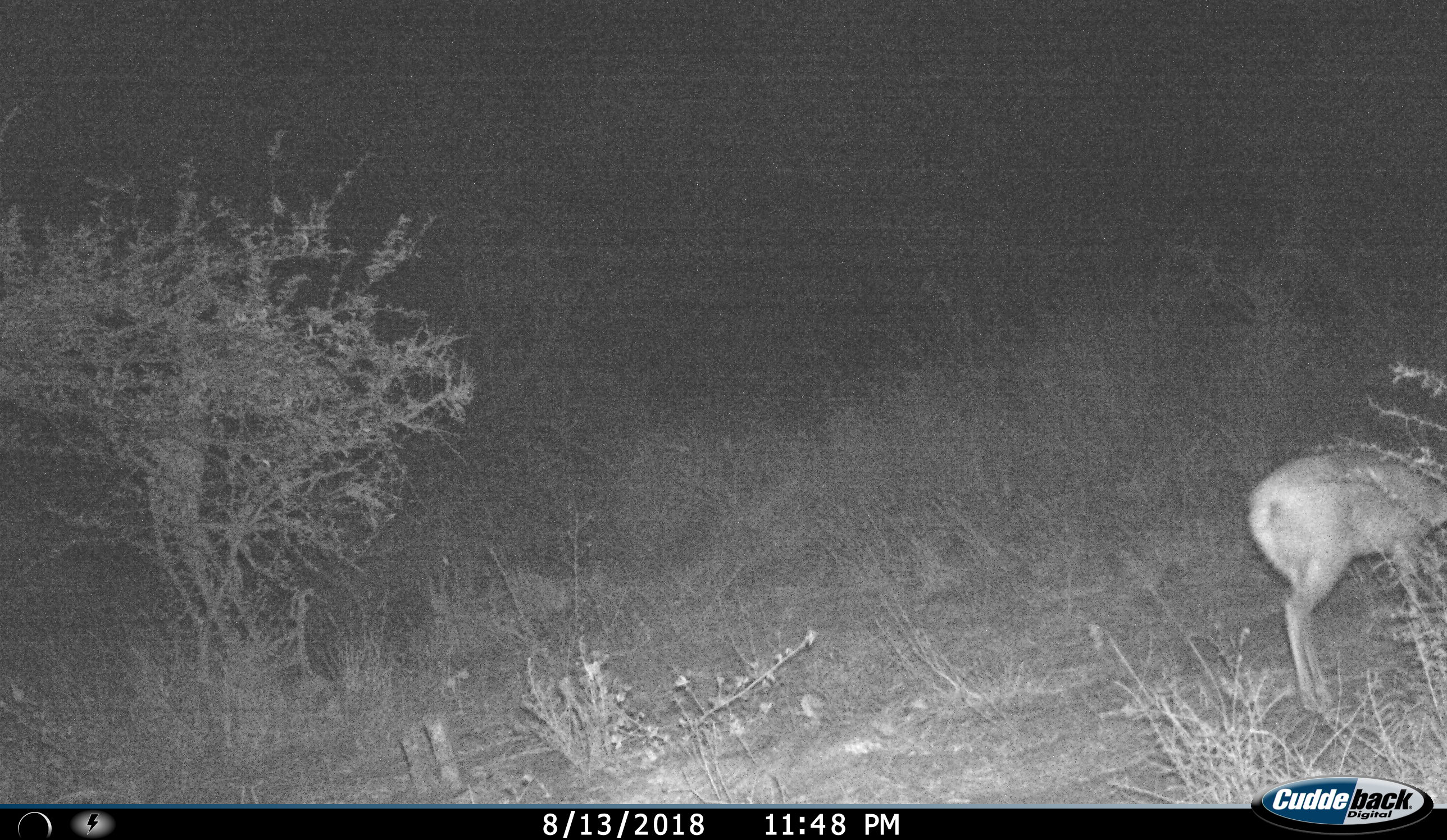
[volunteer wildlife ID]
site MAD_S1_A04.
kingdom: Animalia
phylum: Chordata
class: Mammalia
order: Artiodactyla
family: Bovidae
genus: Aepyceros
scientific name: Aepyceros melampus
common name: impala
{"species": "impala (Aepyceros melampus)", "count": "1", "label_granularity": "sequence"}